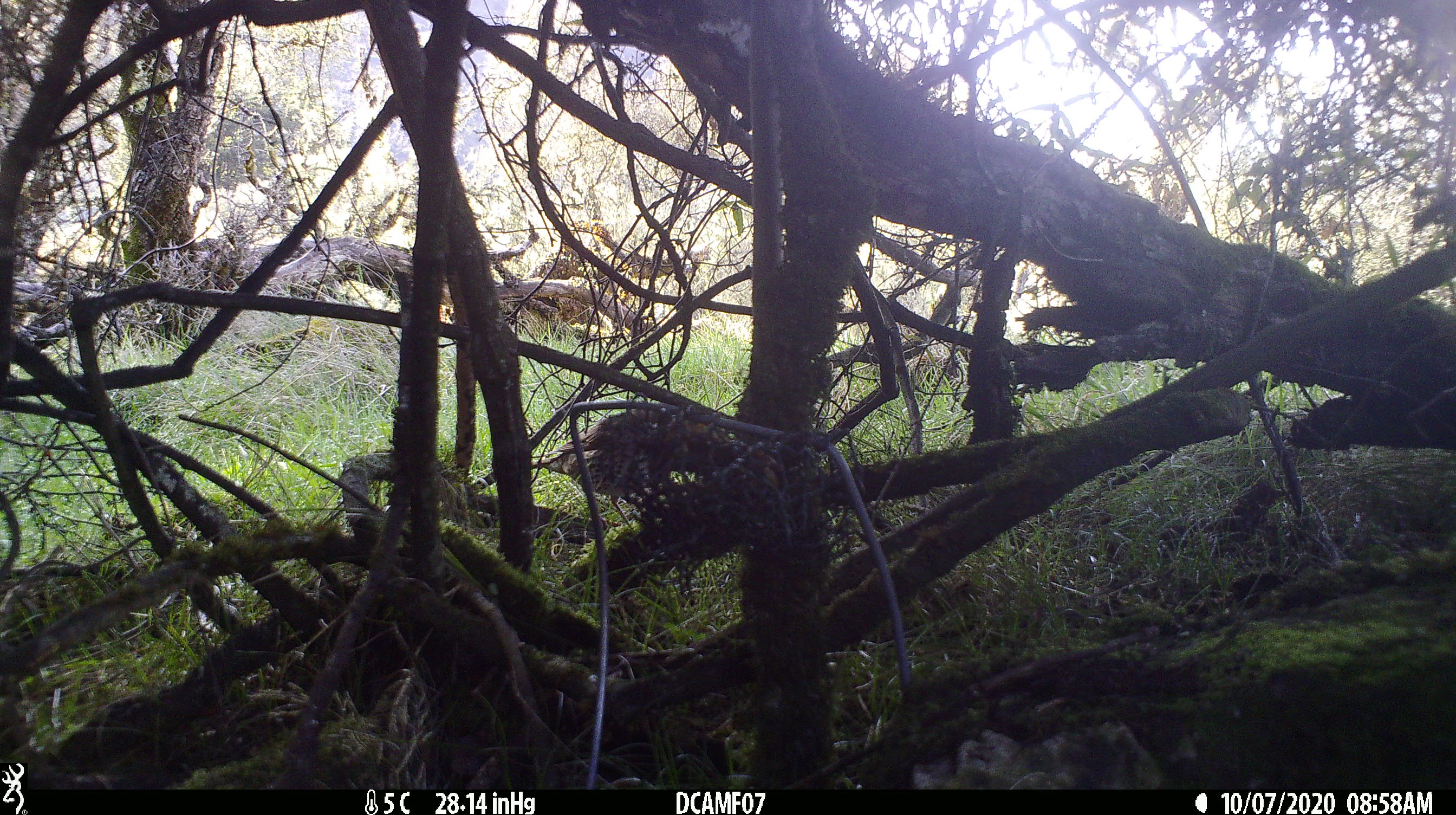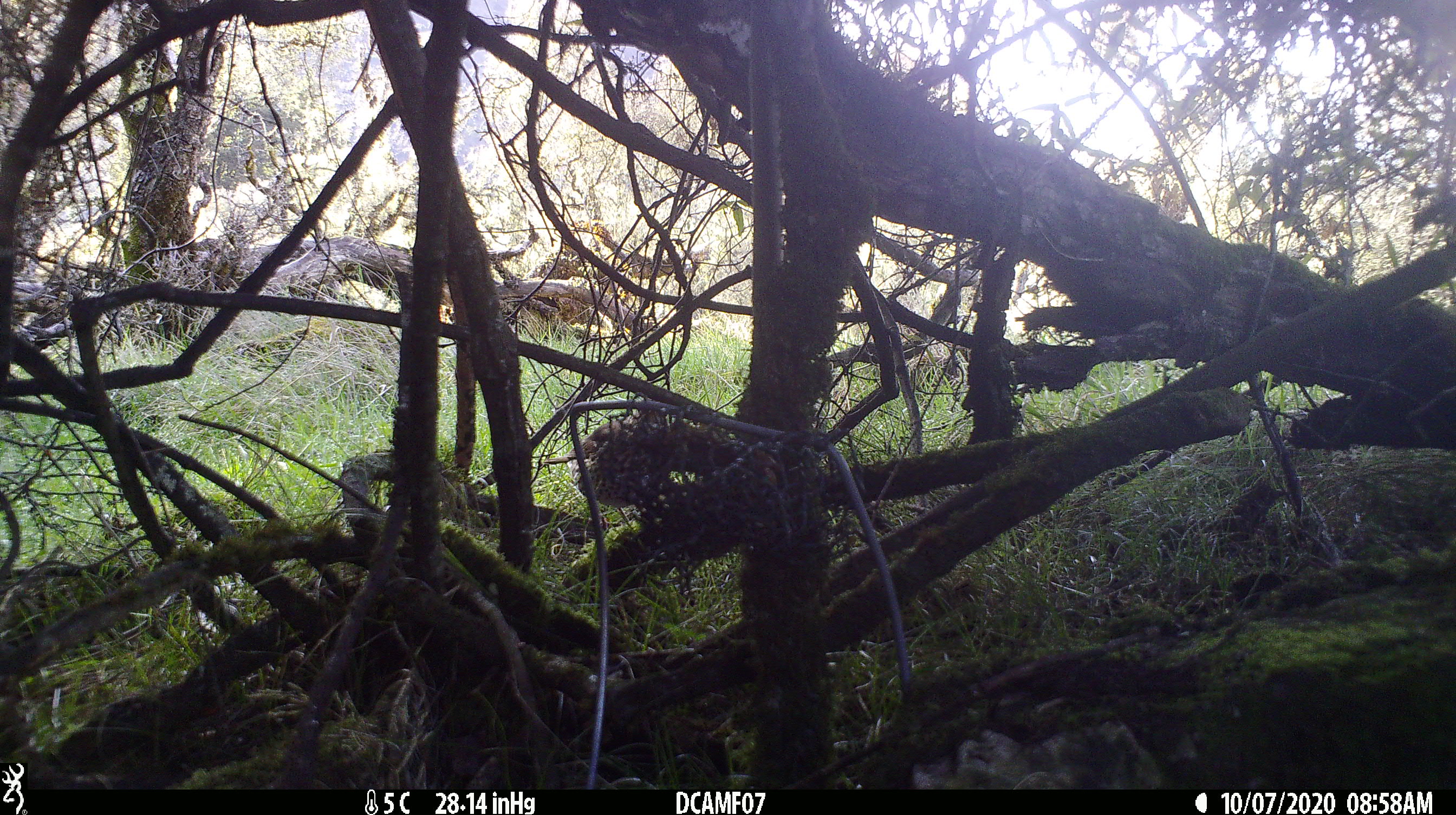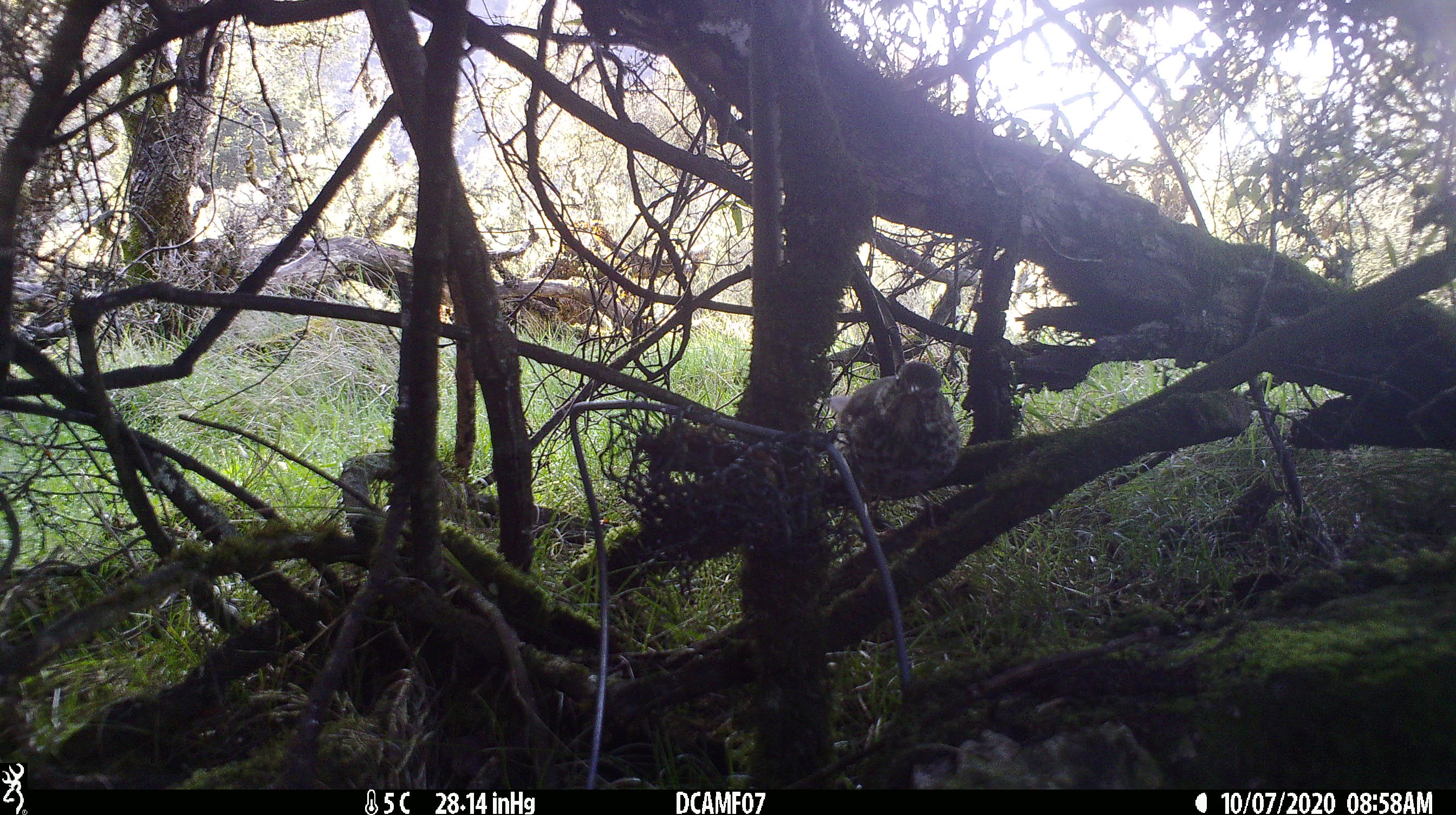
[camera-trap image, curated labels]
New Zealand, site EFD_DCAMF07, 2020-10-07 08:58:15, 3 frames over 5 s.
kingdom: Animalia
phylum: Chordata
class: Aves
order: Passeriformes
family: Turdidae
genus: Turdus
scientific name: Turdus philomelos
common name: song thrush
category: thrush